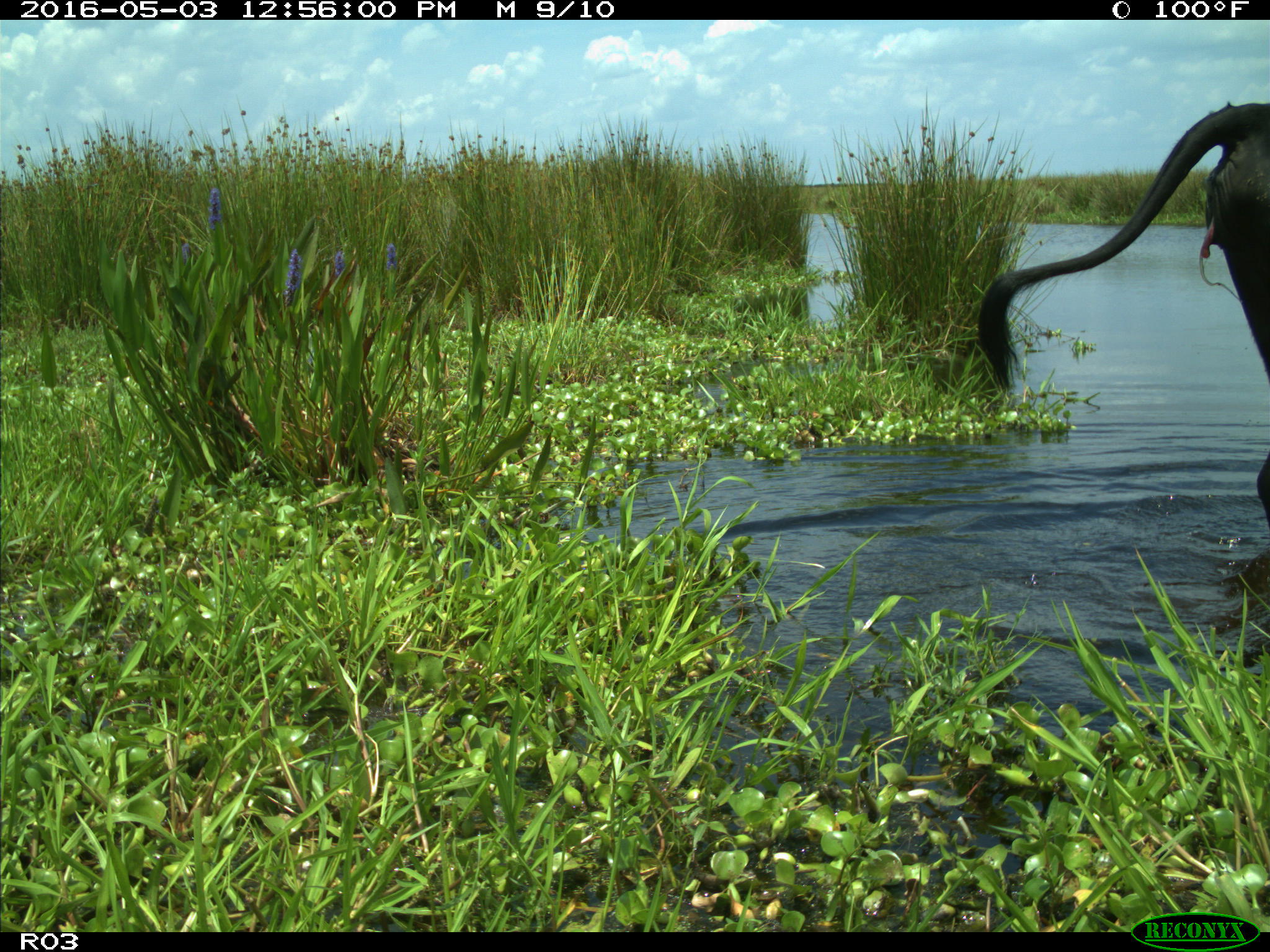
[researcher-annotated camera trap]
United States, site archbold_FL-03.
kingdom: Animalia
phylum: Chordata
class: Mammalia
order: Artiodactyla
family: Bovidae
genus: Bos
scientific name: Bos taurus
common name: domestic cow